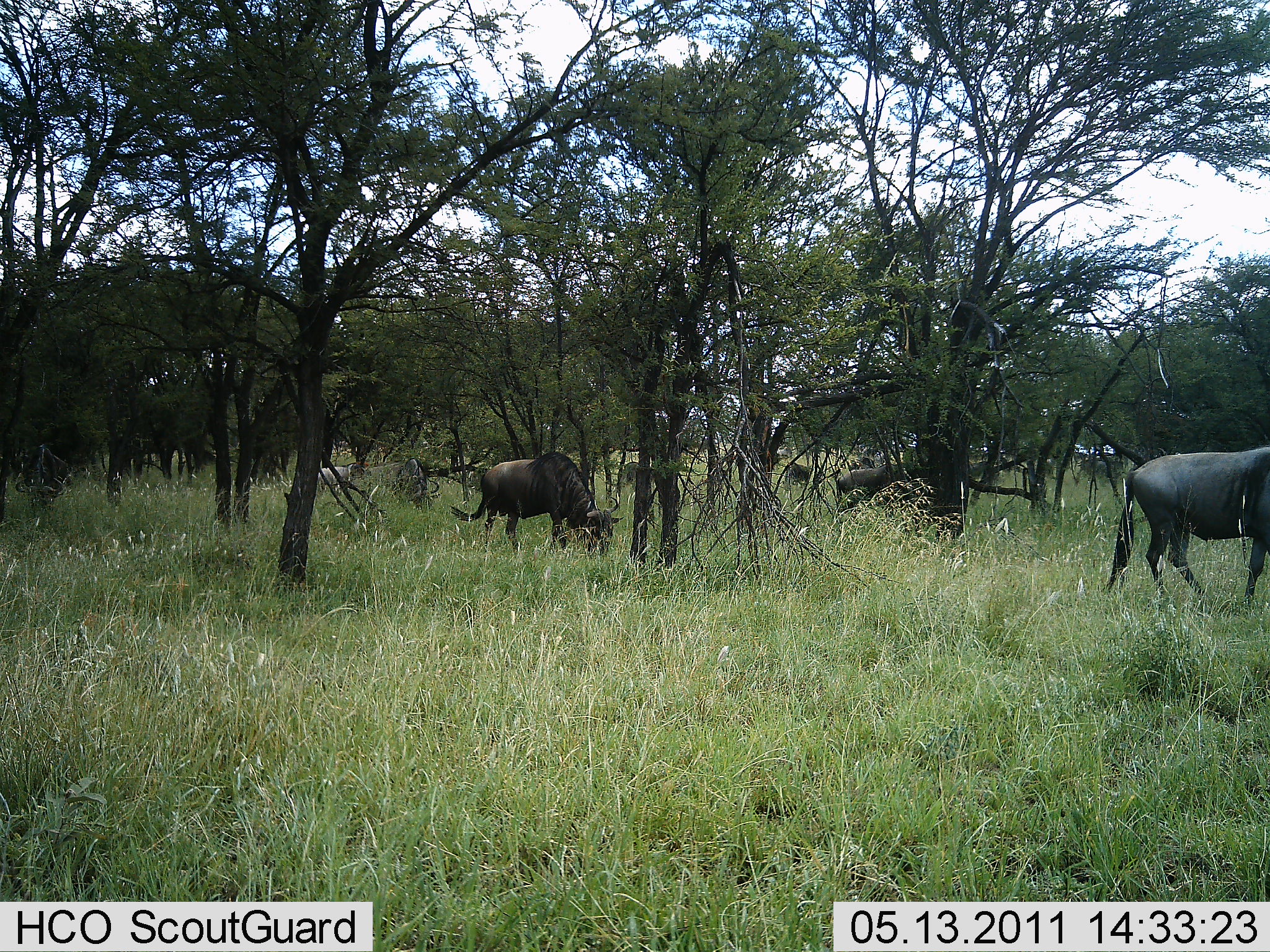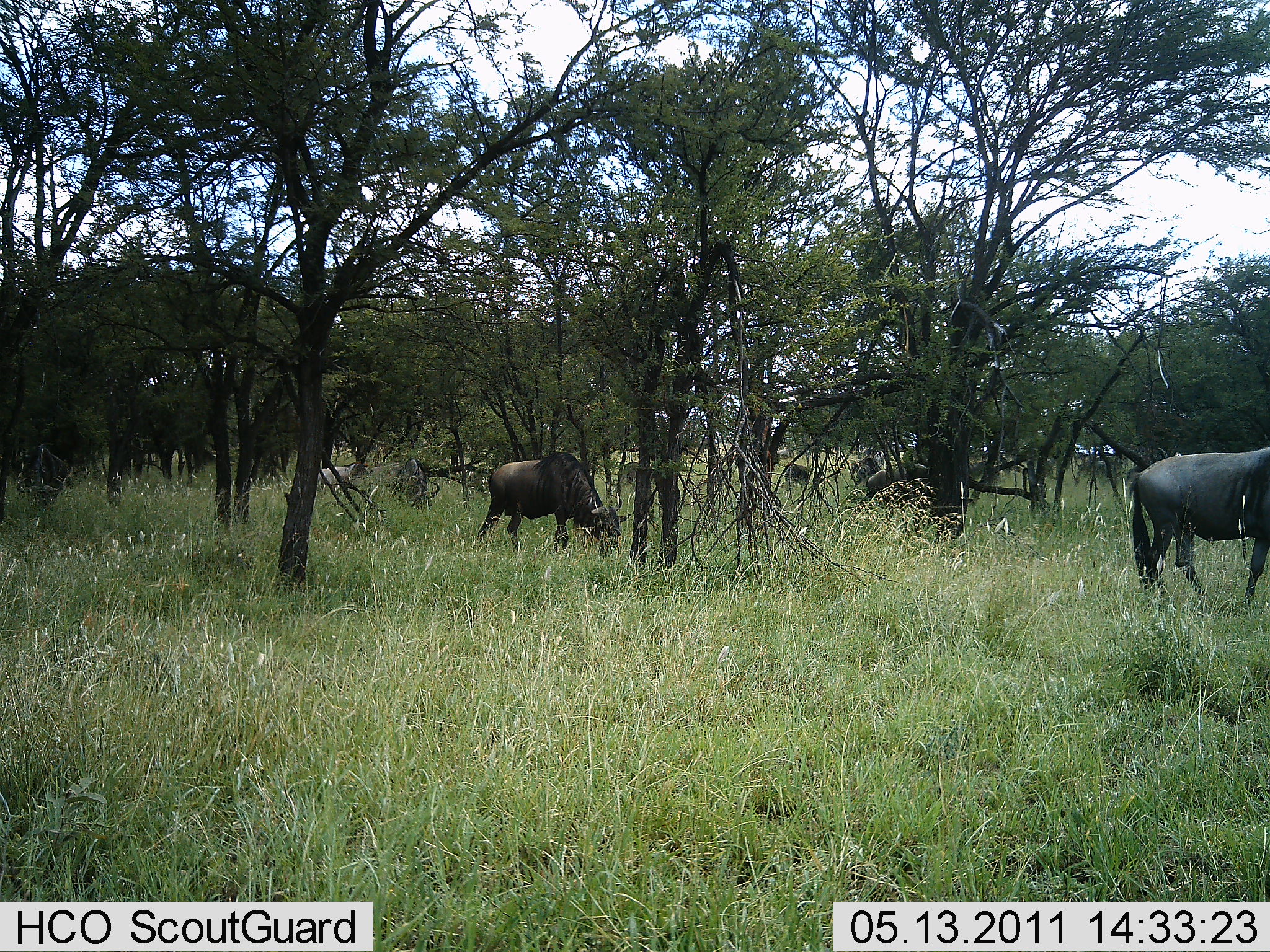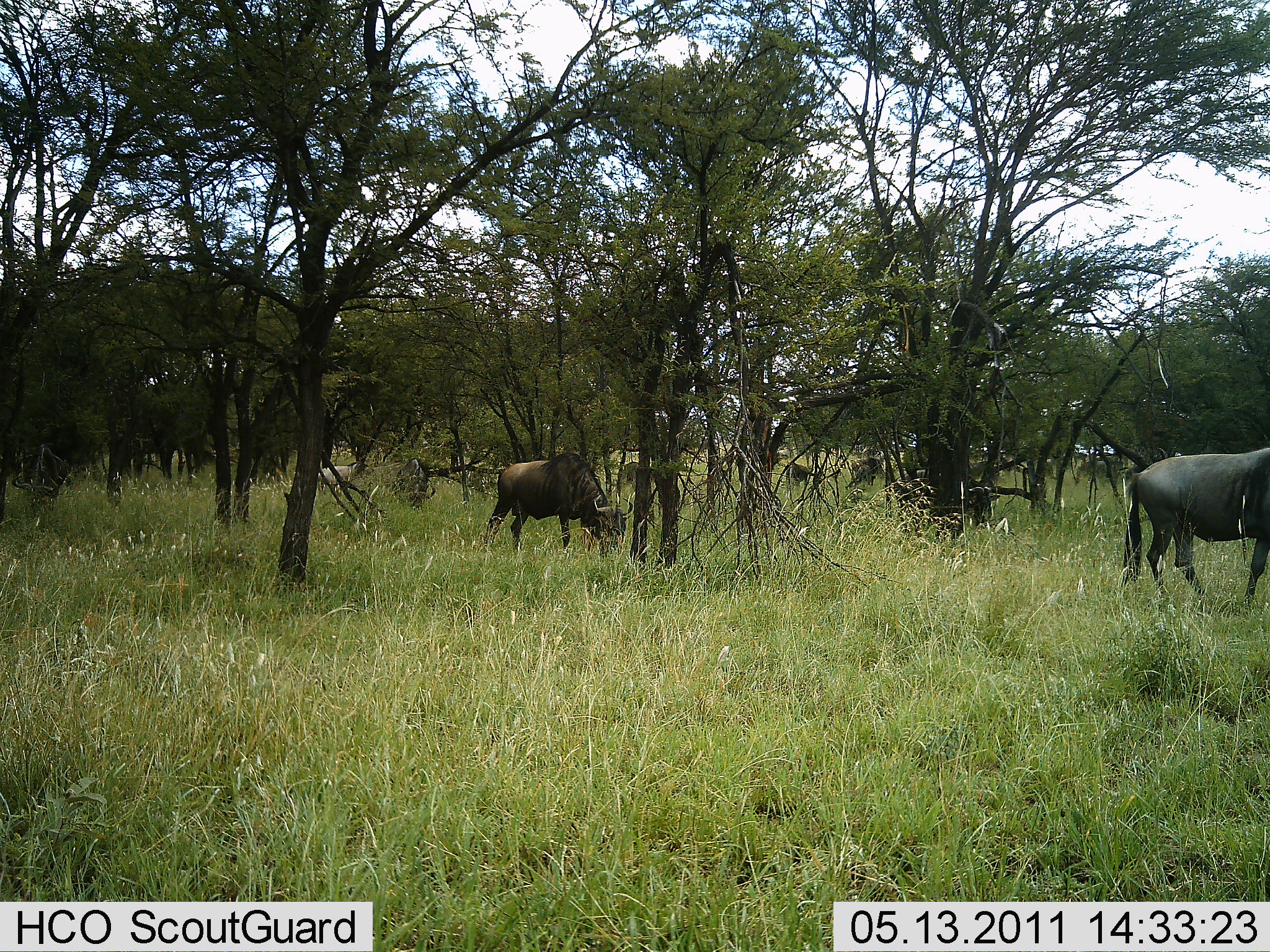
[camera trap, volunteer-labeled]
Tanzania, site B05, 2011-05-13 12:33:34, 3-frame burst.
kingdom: Animalia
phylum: Chordata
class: Mammalia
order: Artiodactyla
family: Bovidae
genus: Connochaetes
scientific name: Connochaetes taurinus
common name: blue wildebeest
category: wildebeest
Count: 6.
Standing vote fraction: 55%.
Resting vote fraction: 0%.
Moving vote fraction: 55%.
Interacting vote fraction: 0%.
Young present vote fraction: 0%.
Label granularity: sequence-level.